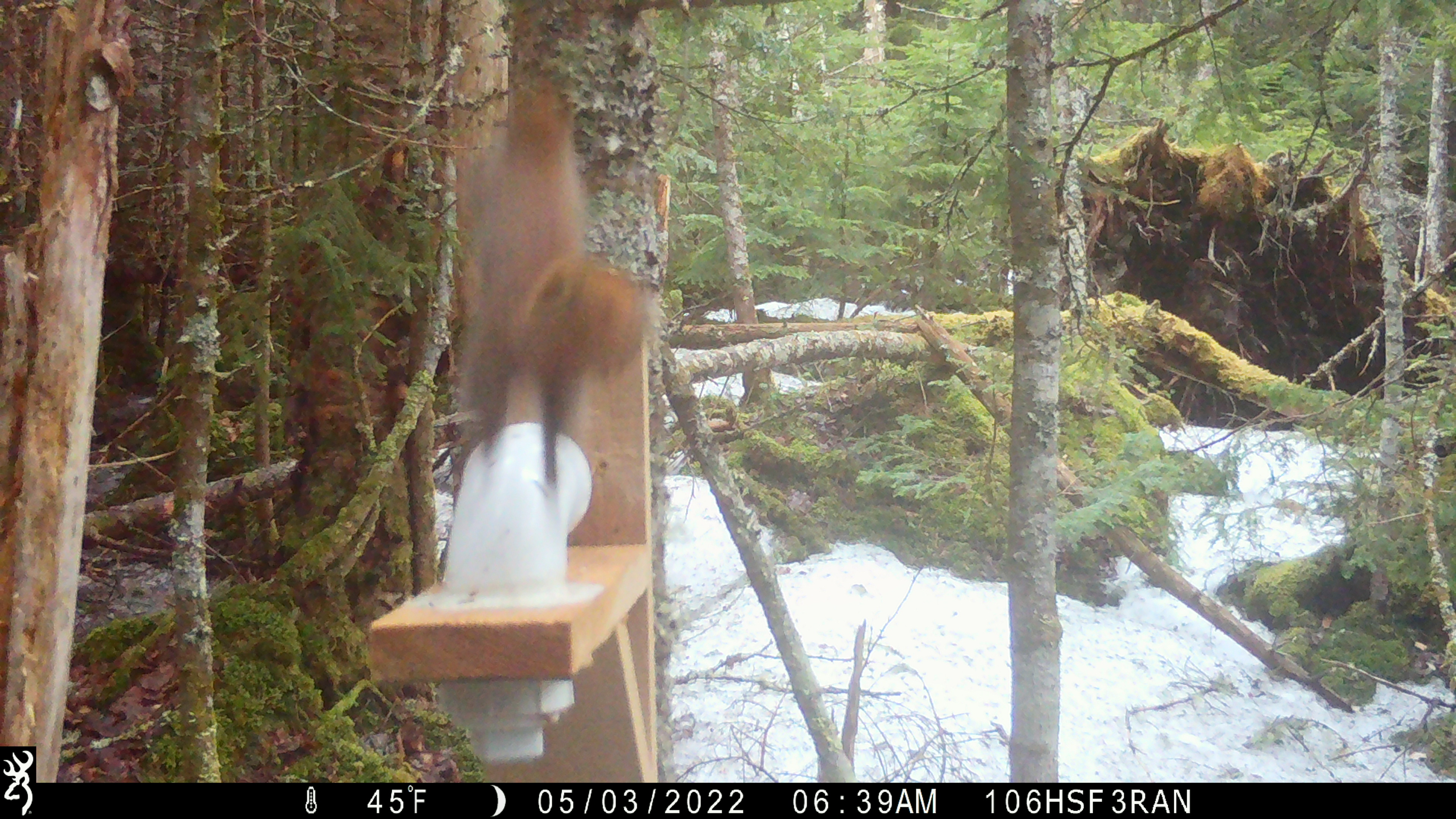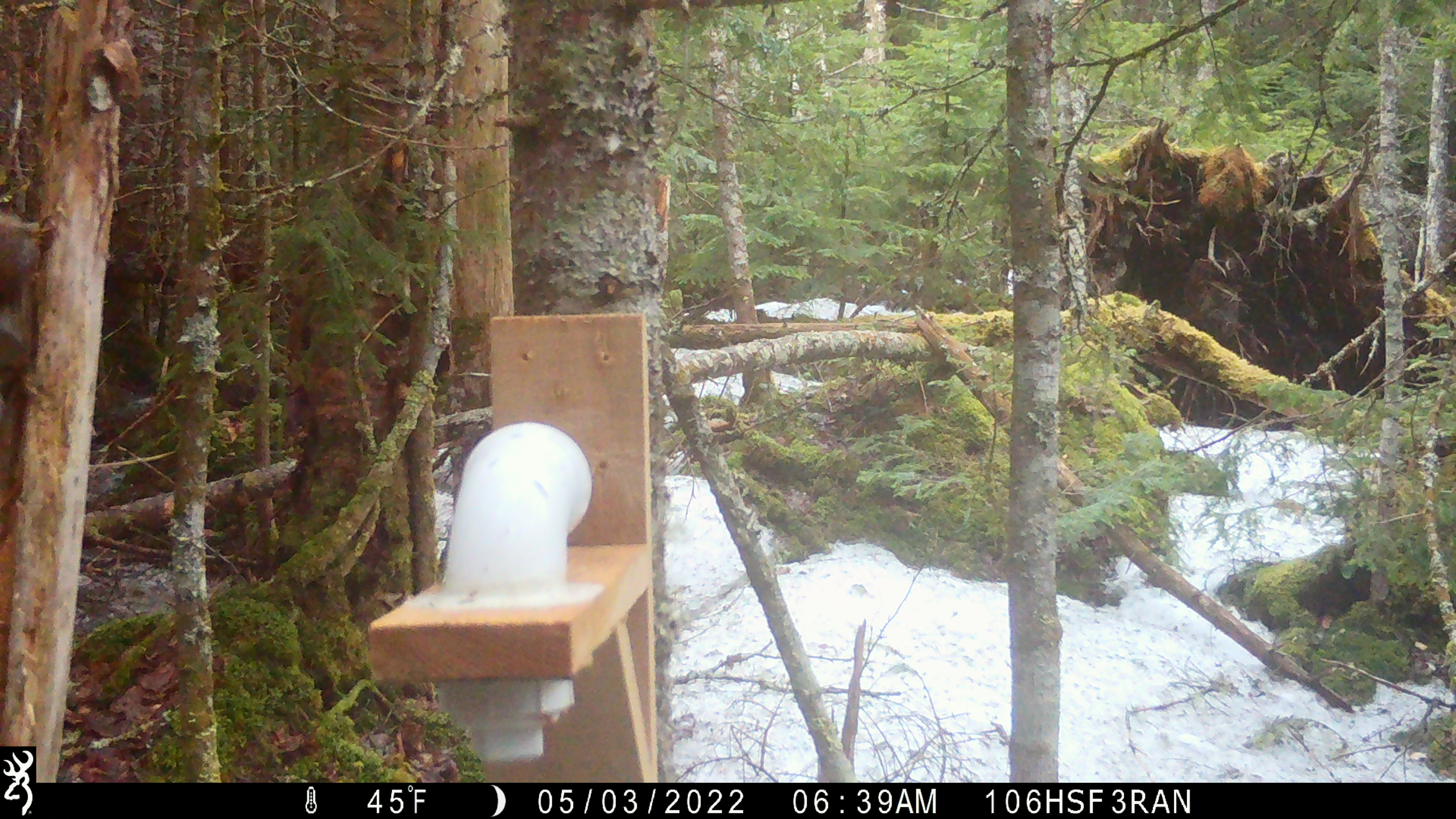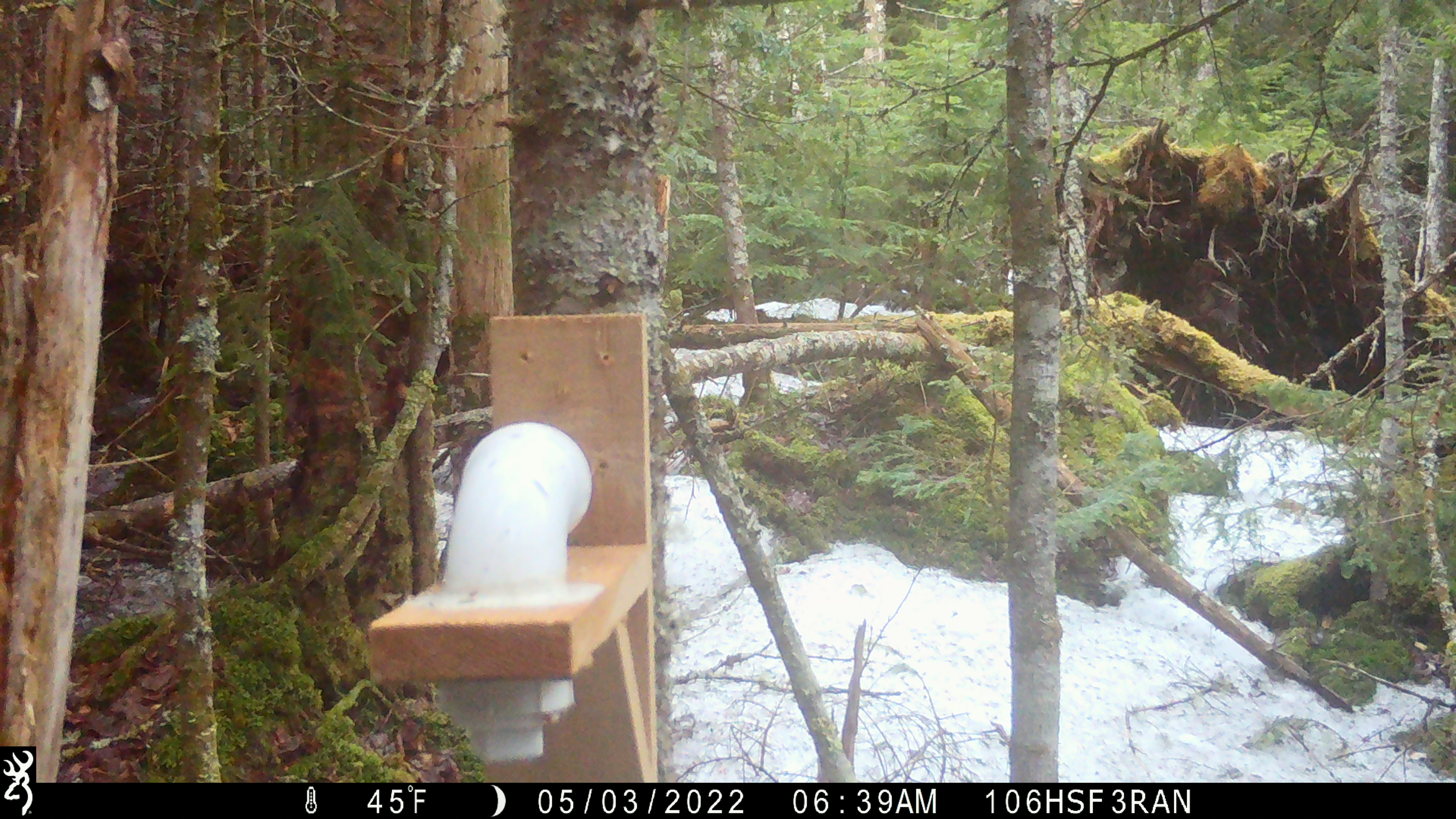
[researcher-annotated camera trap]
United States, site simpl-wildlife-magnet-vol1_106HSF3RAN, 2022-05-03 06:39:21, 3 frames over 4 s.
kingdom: Animalia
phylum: Chordata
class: Mammalia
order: Rodentia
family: Sciuridae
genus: Tamiasciurus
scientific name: Tamiasciurus hudsonicus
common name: red squirrel